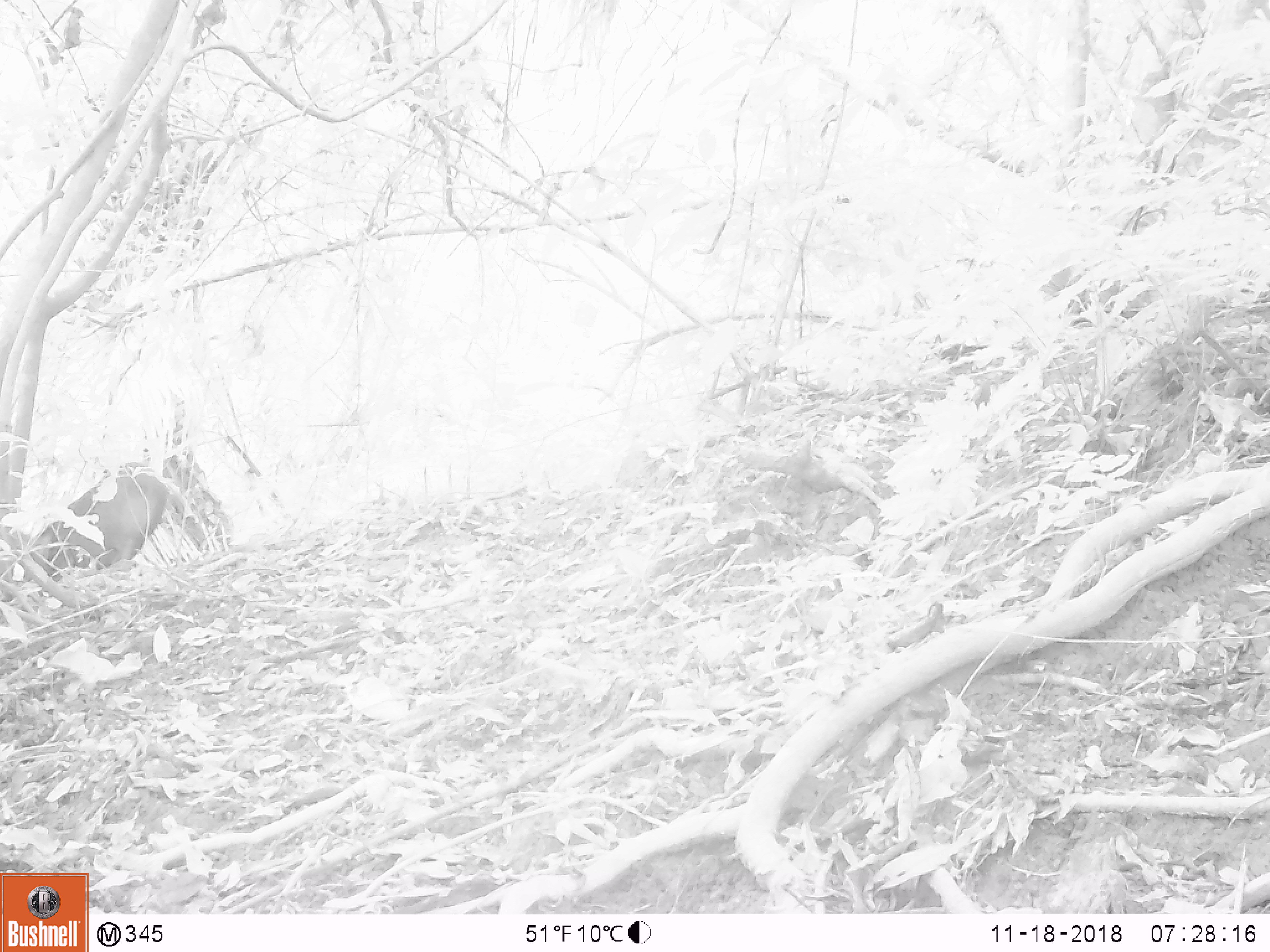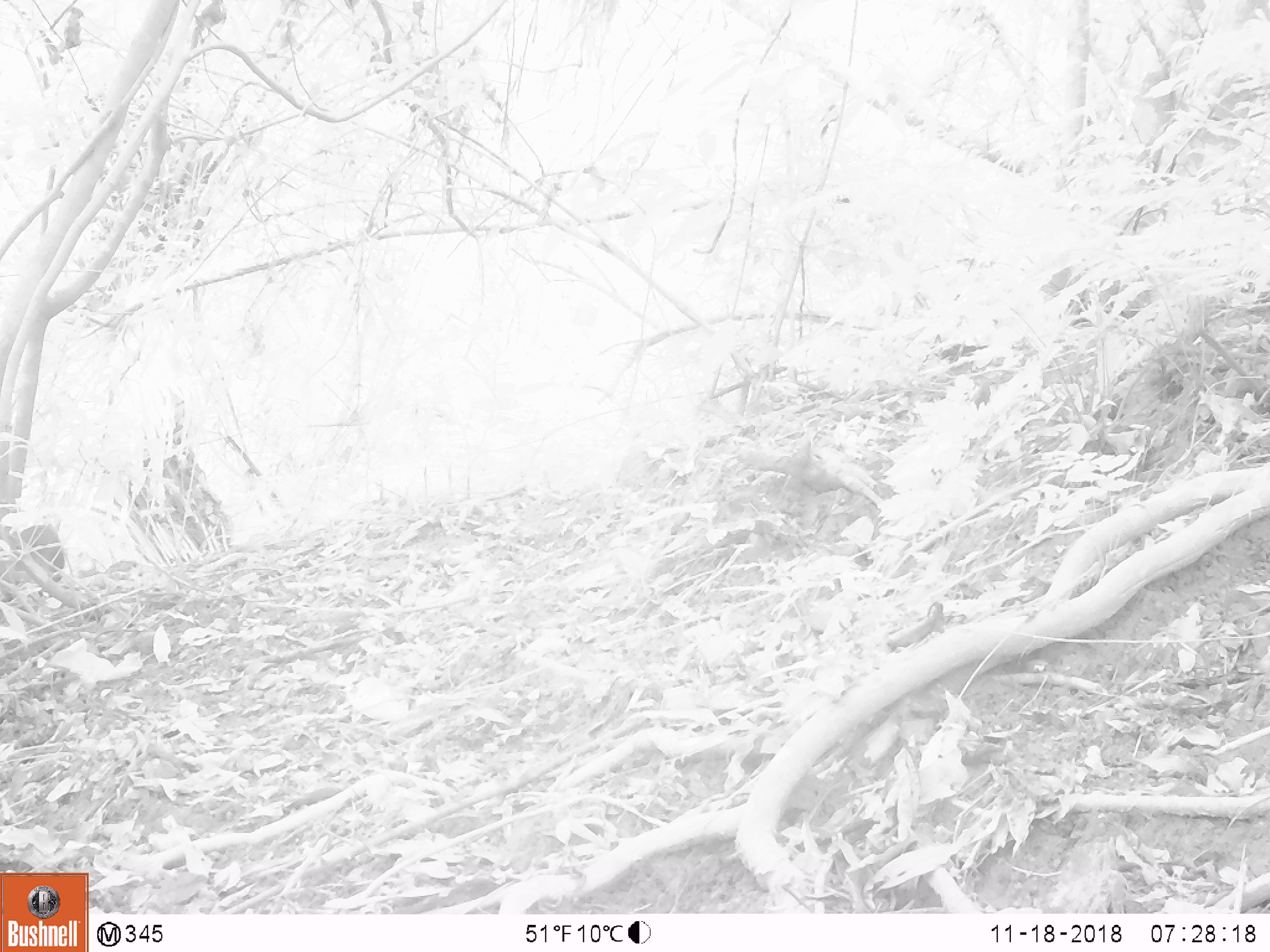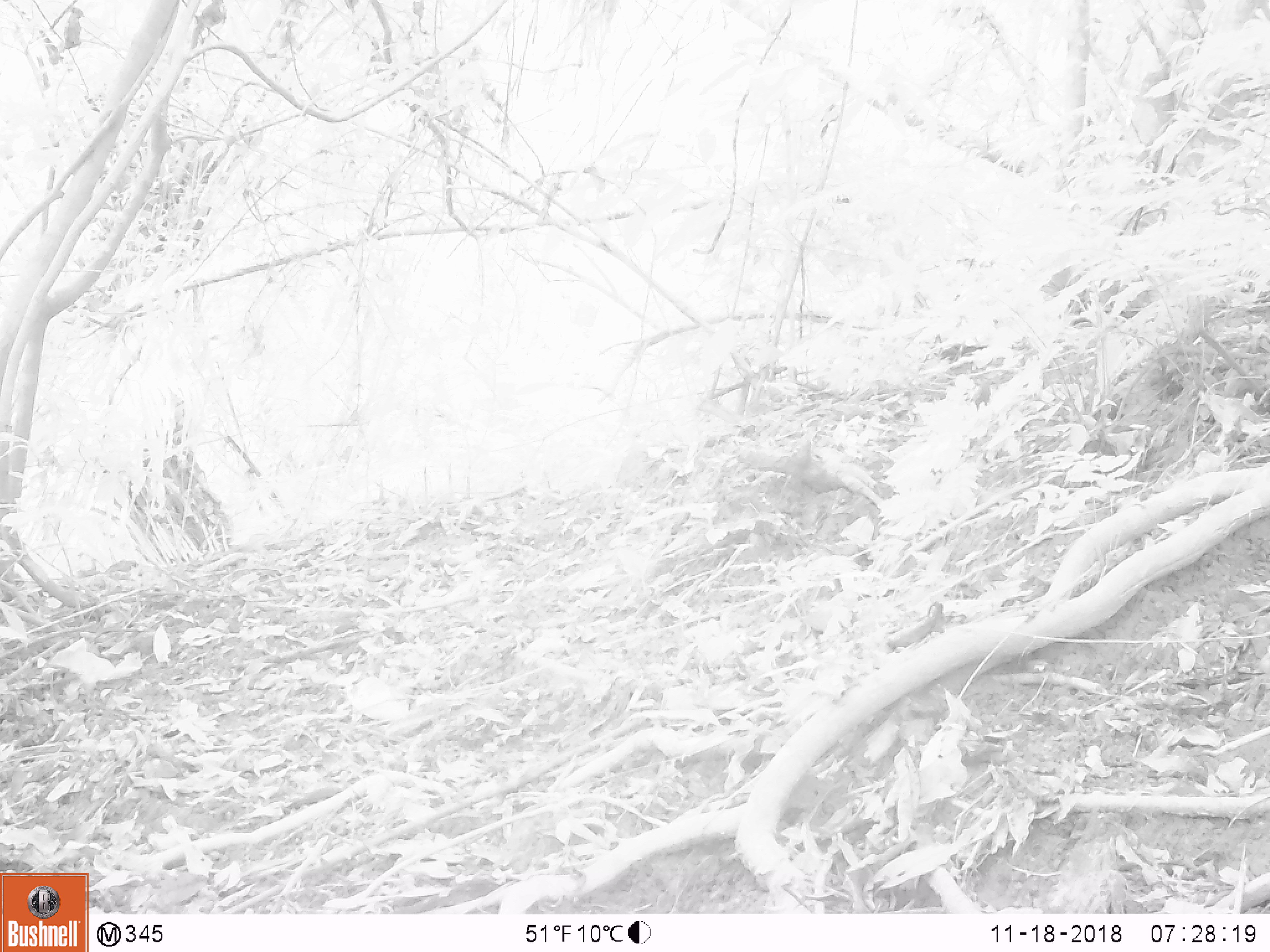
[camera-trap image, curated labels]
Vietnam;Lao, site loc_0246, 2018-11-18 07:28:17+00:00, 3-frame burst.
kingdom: Animalia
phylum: Chordata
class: Mammalia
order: Artiodactyla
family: Suidae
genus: Sus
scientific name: Sus scrofa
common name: eurasian wild pig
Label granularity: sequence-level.